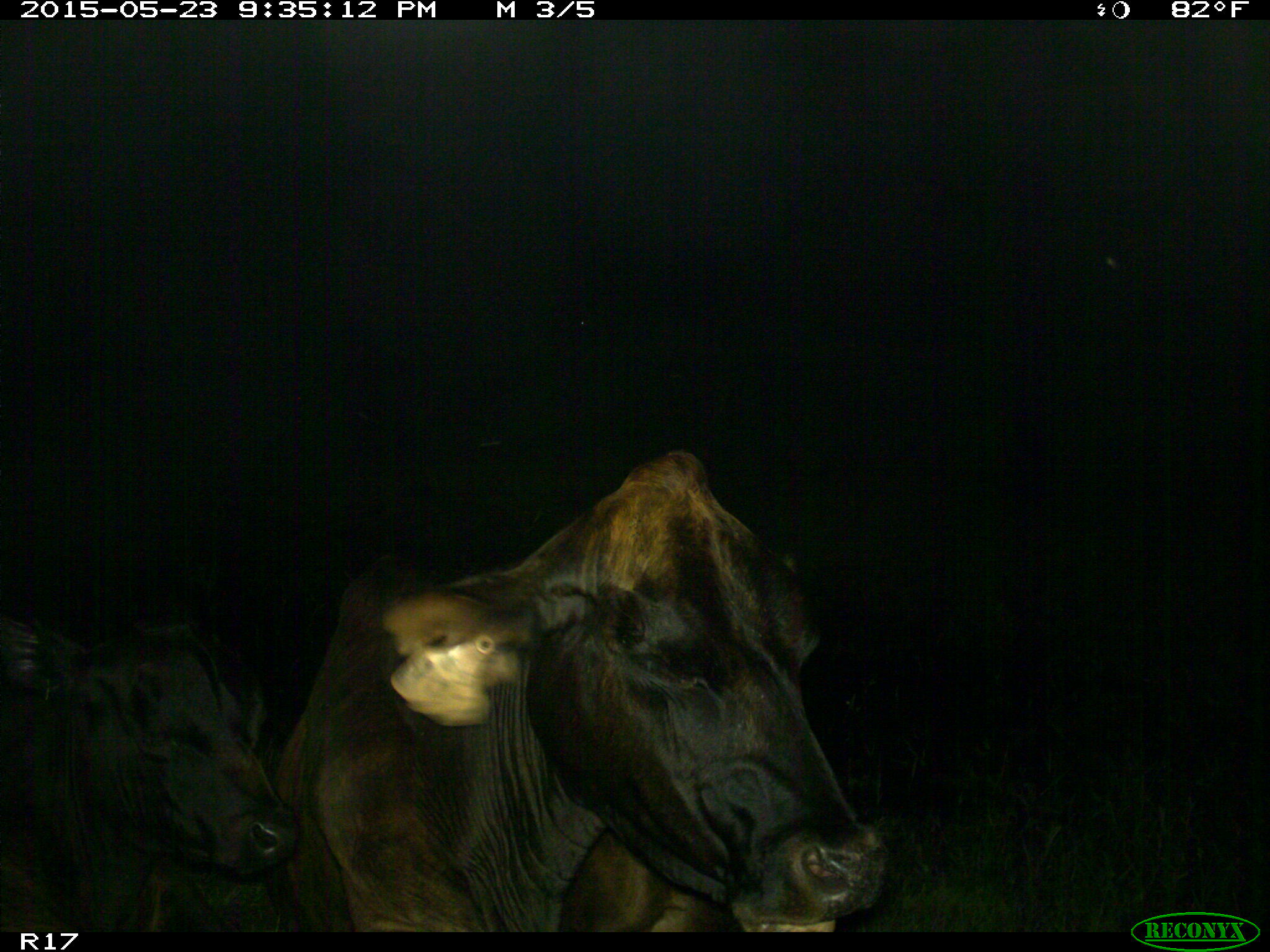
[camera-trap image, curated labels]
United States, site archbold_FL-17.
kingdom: Animalia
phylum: Chordata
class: Mammalia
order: Artiodactyla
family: Bovidae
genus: Bos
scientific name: Bos taurus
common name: domestic cow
Bos taurus (domestic cow).